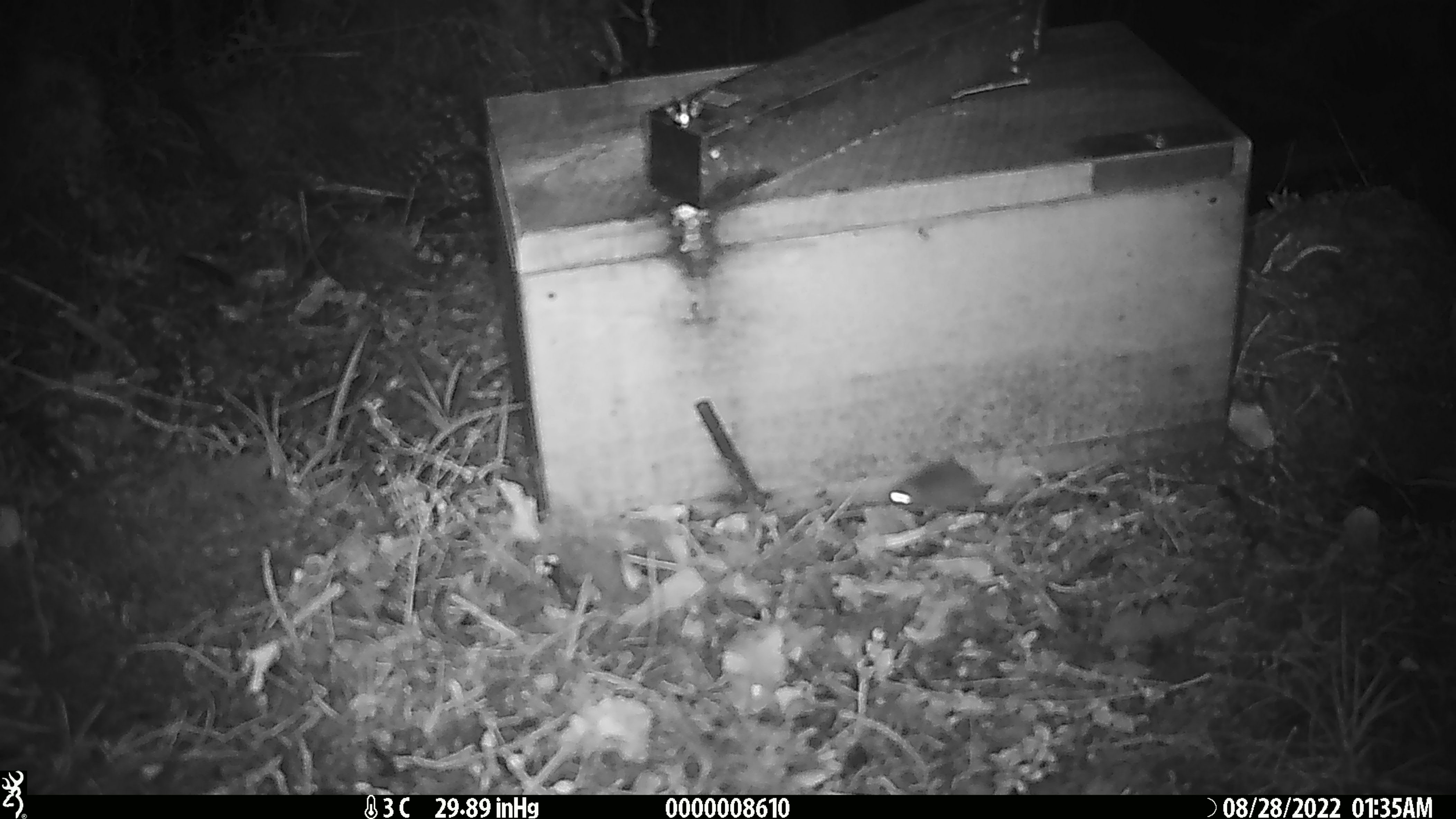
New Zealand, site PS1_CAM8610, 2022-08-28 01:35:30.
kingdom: Animalia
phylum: Chordata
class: Mammalia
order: Rodentia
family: Muridae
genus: Mus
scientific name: Mus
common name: mouse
Mouse (Mus).